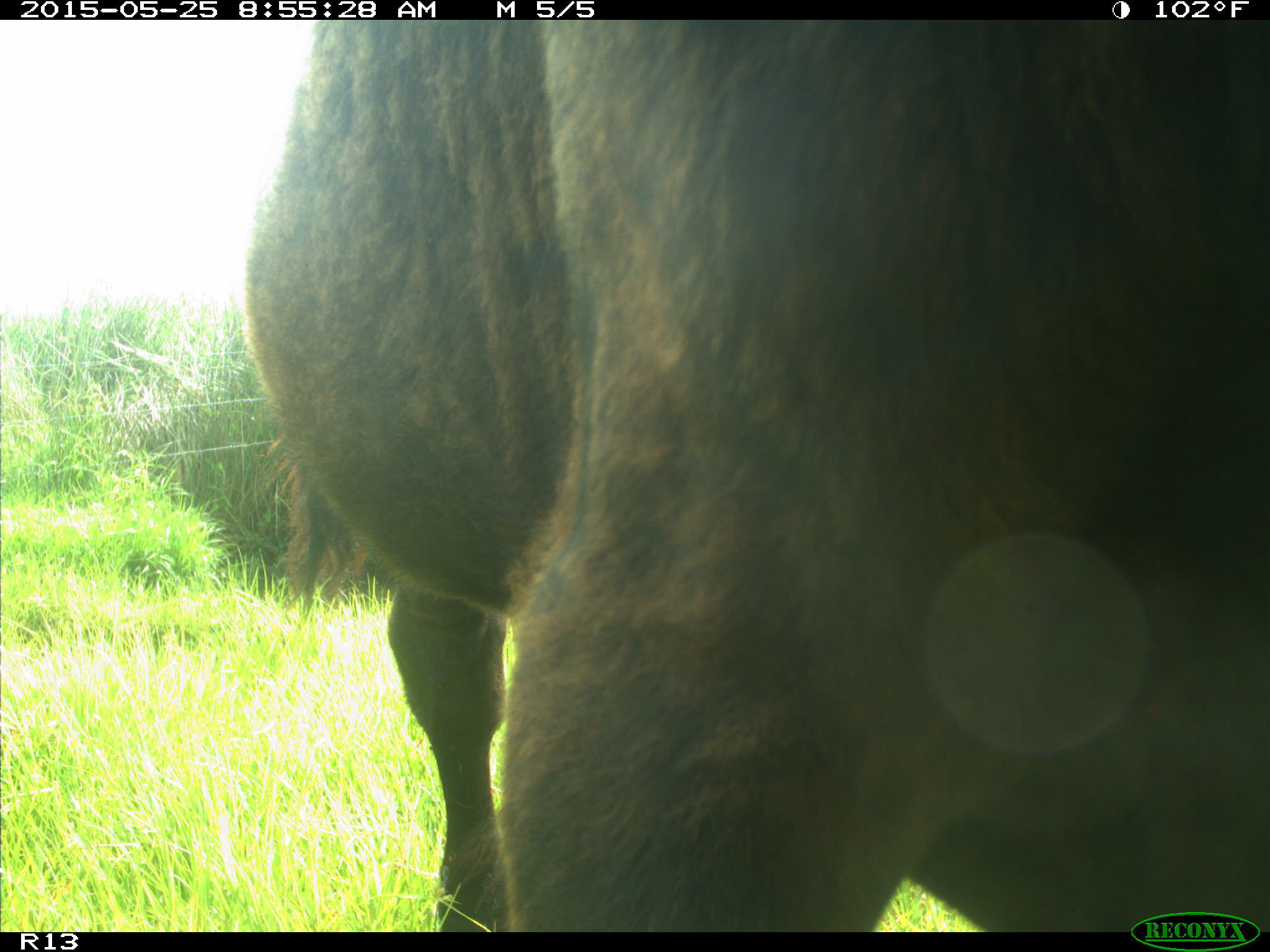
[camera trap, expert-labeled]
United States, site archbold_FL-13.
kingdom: Animalia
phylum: Chordata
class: Mammalia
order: Artiodactyla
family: Bovidae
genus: Bos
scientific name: Bos taurus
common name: domestic cow